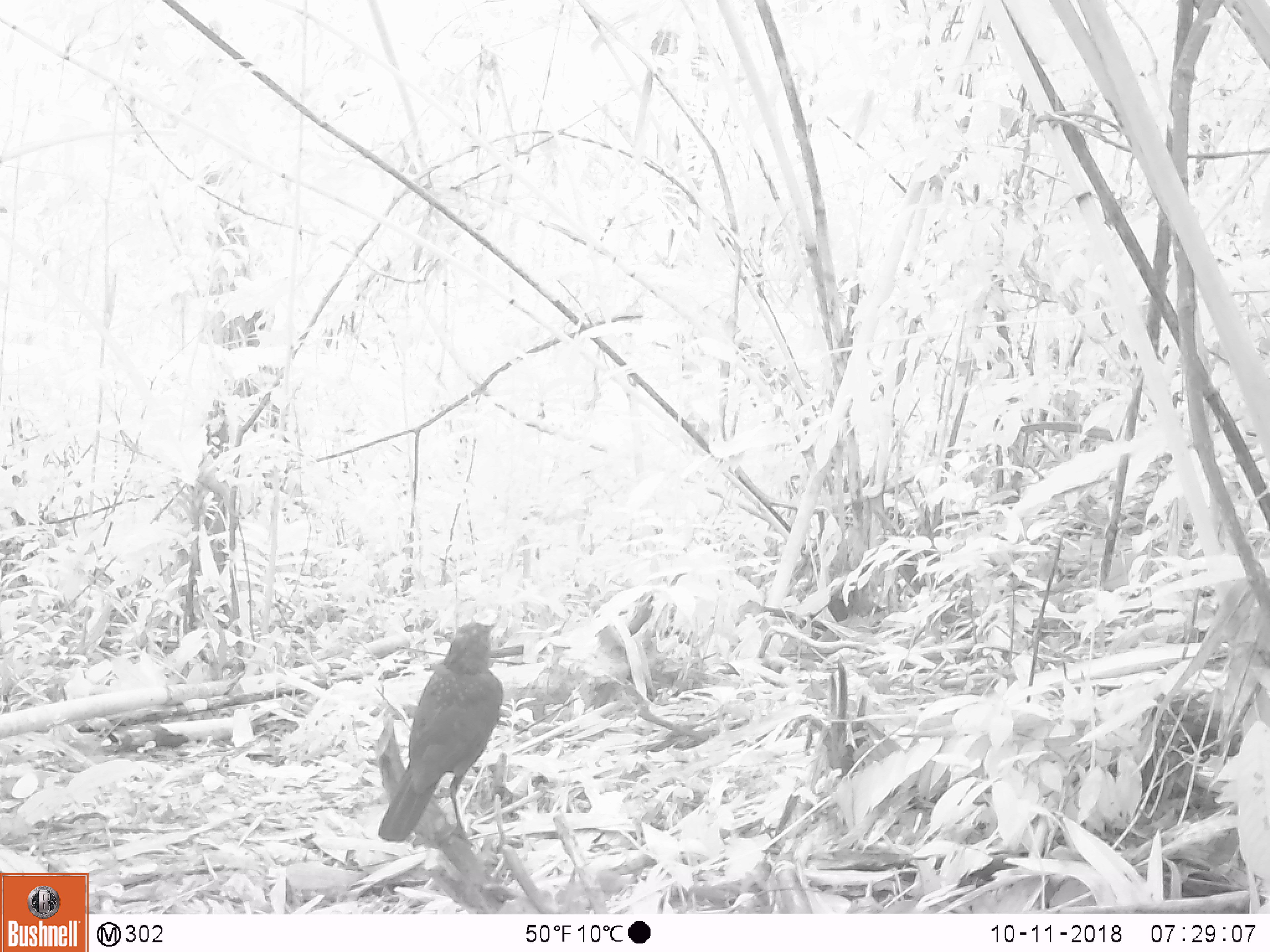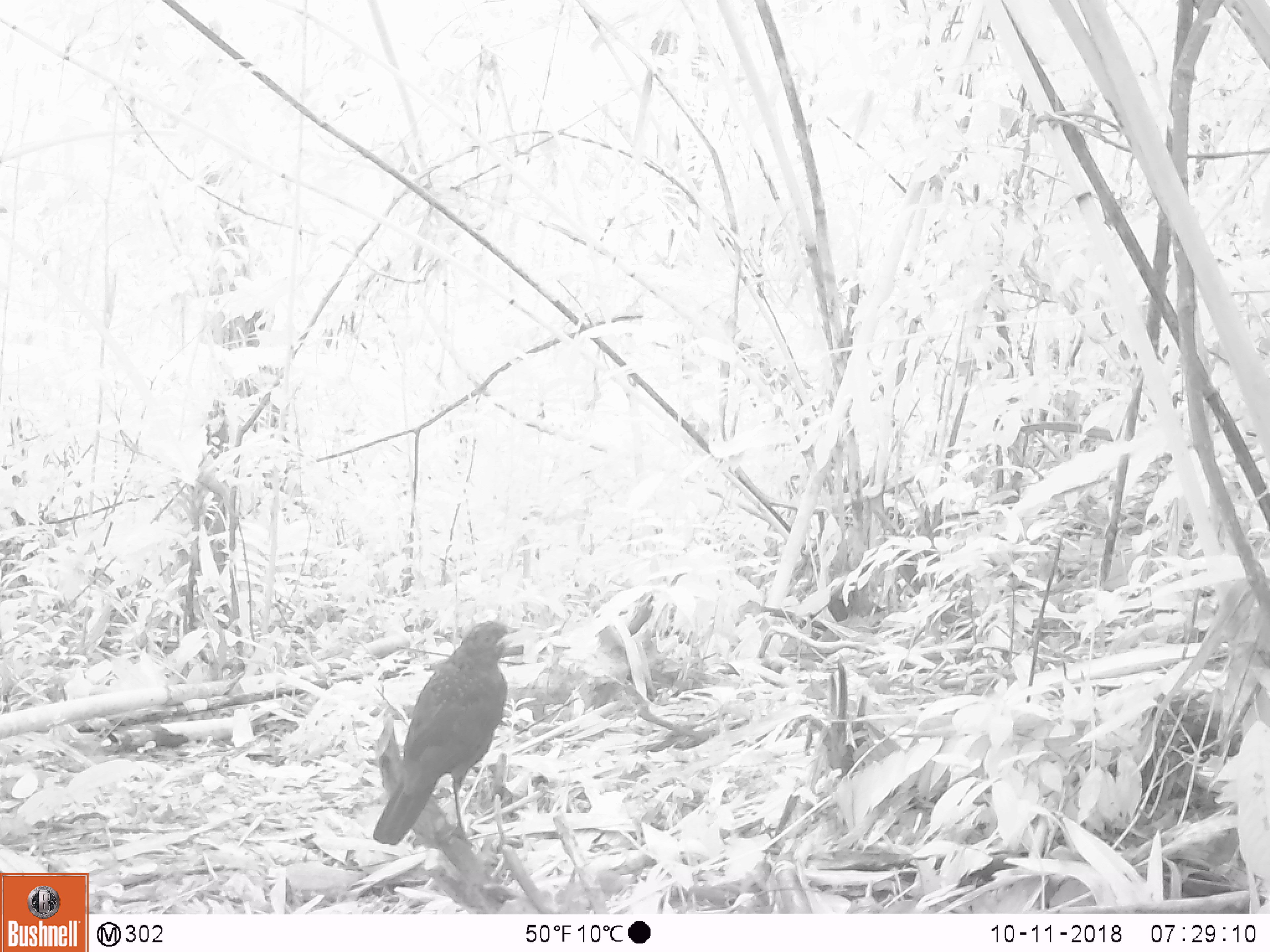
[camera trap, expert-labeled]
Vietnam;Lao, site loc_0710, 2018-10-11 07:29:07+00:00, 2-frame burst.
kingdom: Animalia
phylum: Chordata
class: Aves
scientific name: Aves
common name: bird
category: unidentified bird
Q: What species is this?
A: Unidentified bird (bird) (Aves).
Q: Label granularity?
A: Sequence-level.